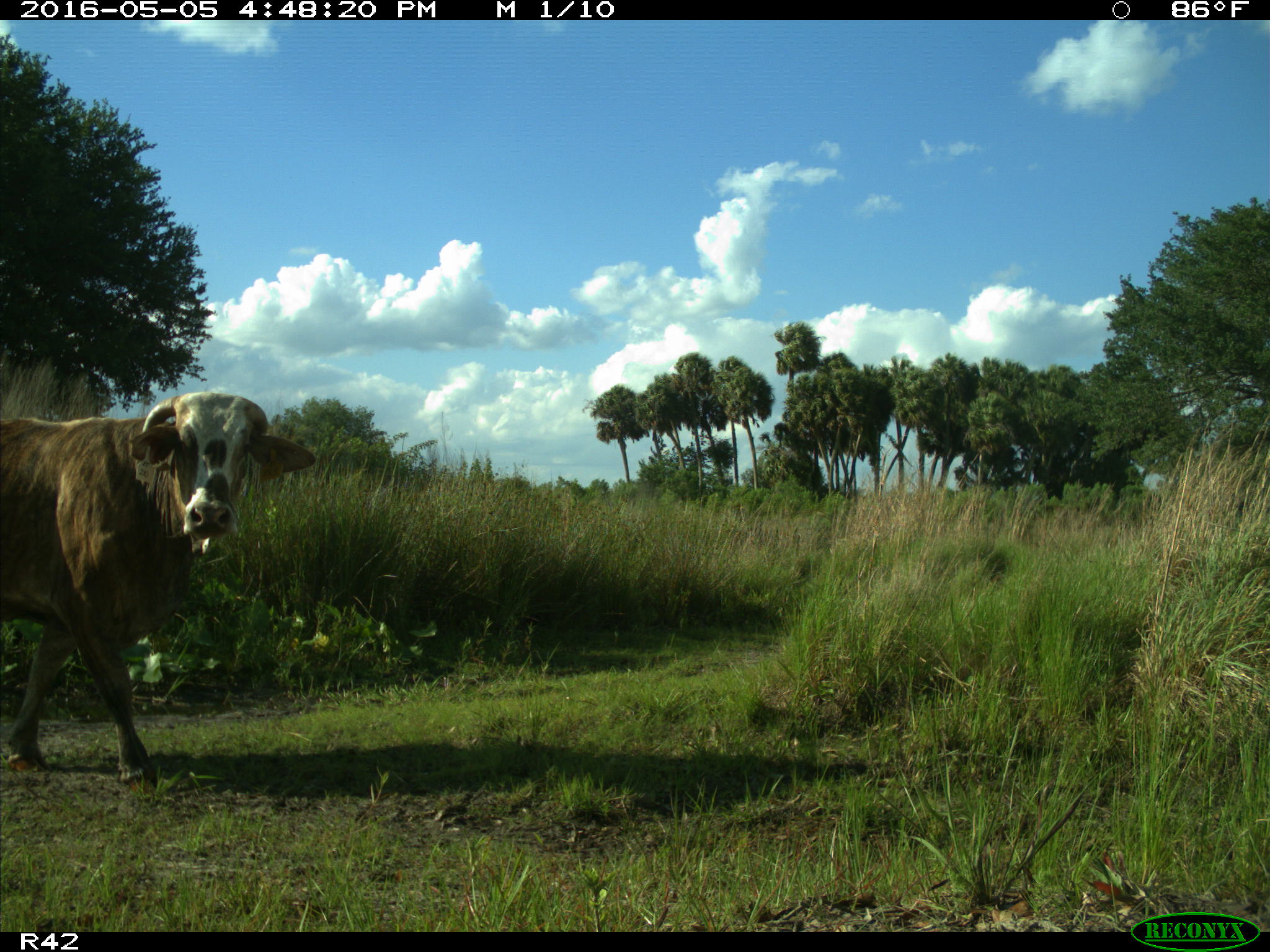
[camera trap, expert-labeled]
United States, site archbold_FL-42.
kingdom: Animalia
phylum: Chordata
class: Mammalia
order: Artiodactyla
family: Bovidae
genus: Bos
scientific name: Bos taurus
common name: domestic cow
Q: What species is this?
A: Bos taurus (domestic cow).